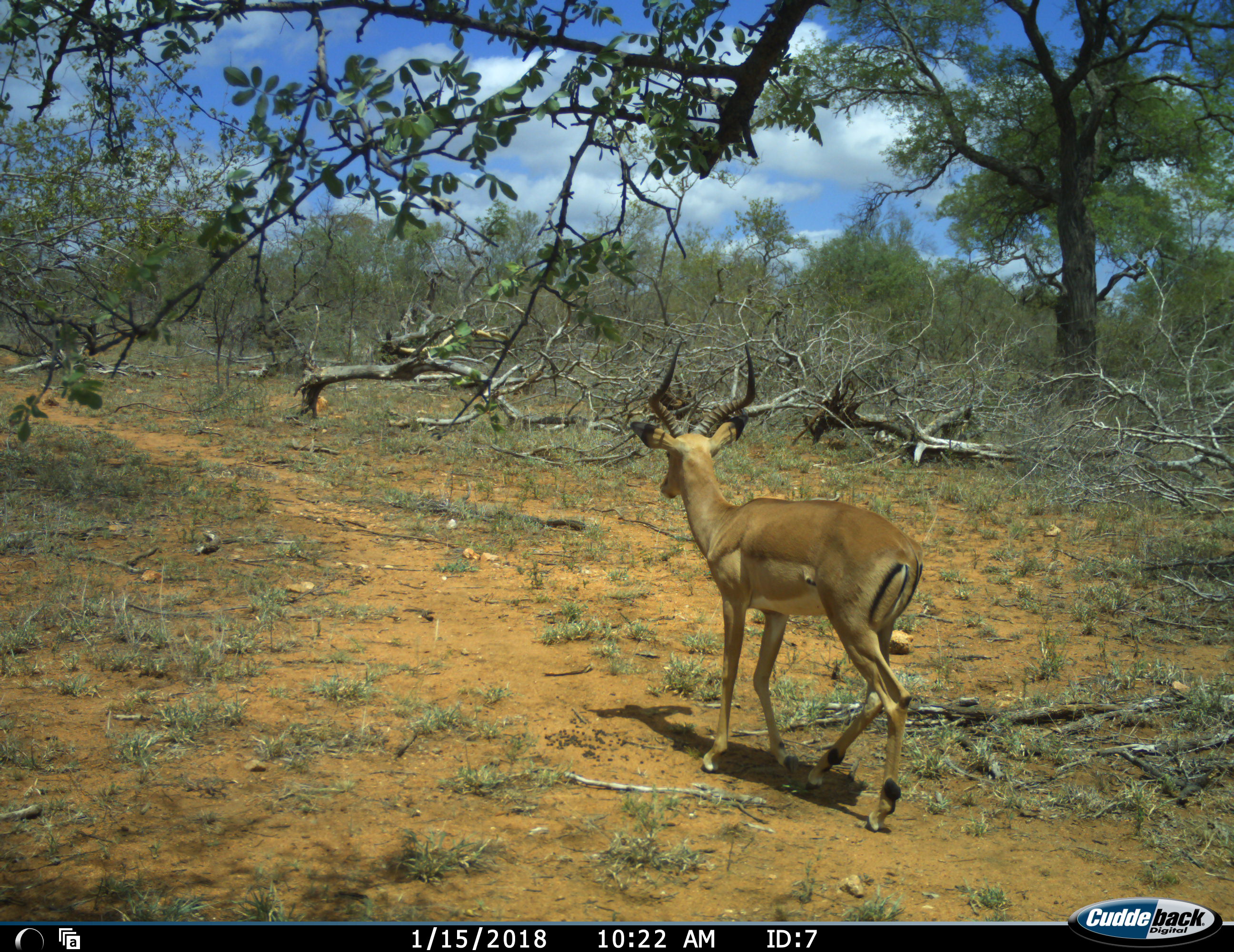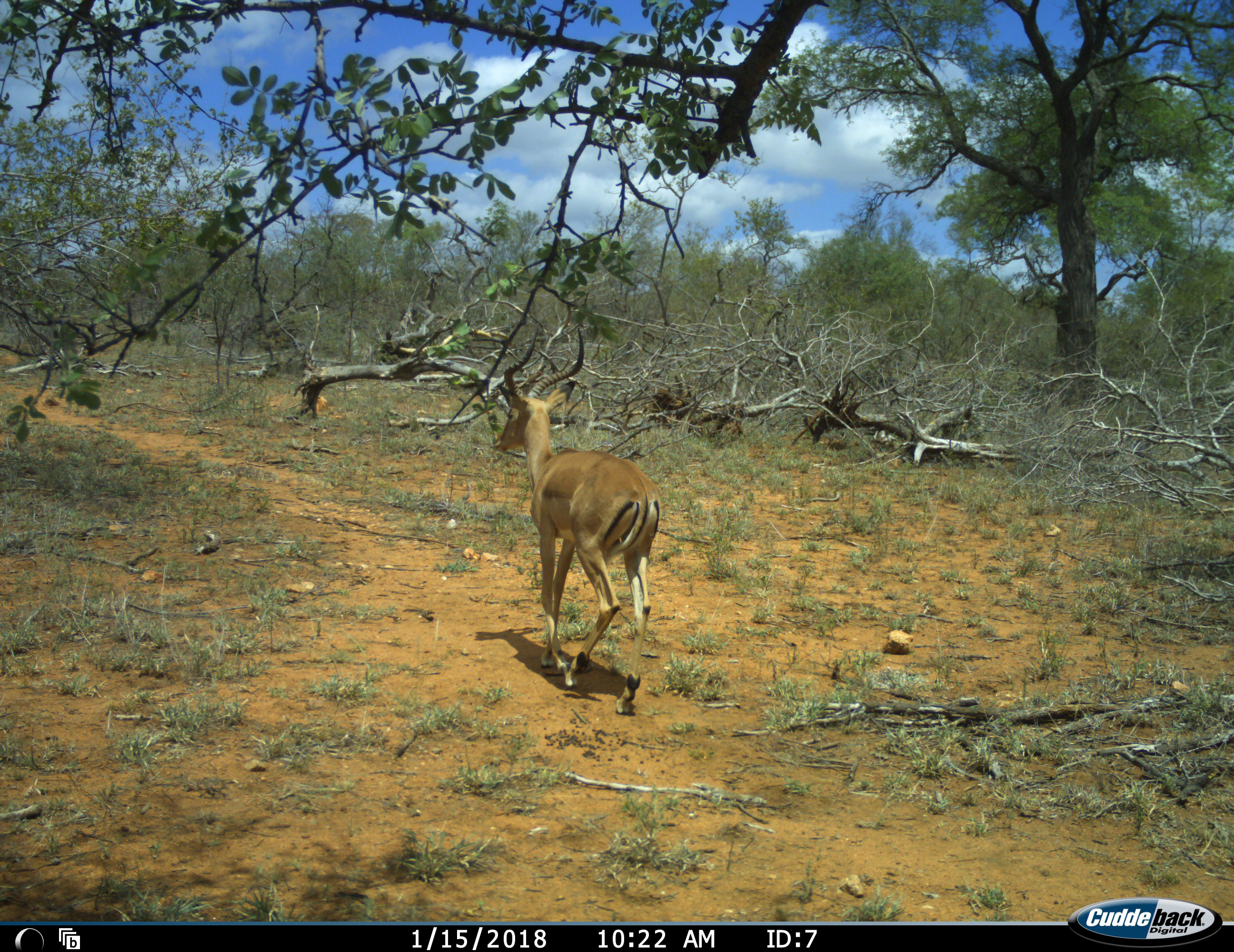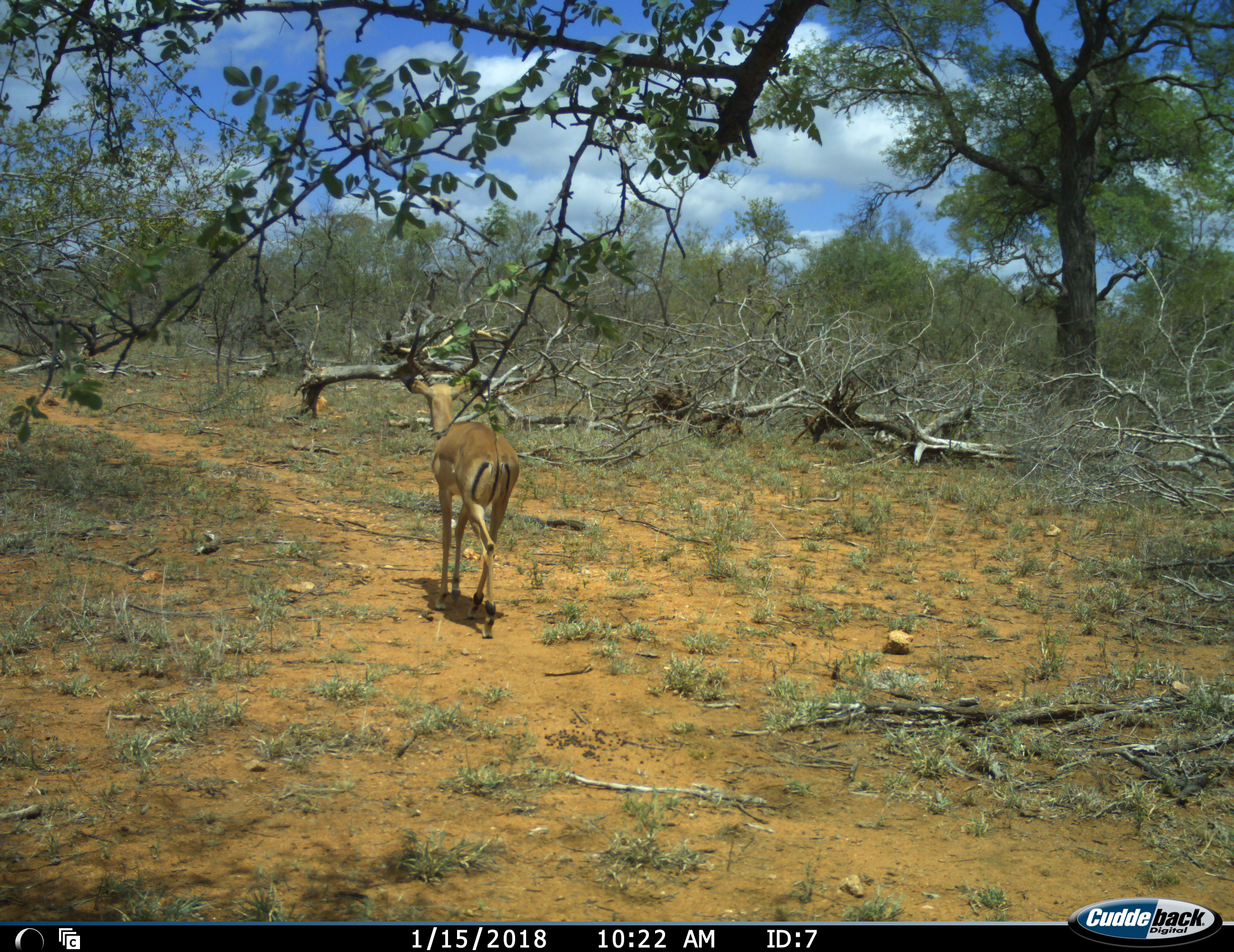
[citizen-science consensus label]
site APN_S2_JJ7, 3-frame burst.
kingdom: Animalia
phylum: Chordata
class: Mammalia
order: Artiodactyla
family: Bovidae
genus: Aepyceros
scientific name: Aepyceros melampus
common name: impala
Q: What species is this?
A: Impala (Aepyceros melampus).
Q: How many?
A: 1.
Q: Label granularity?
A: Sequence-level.